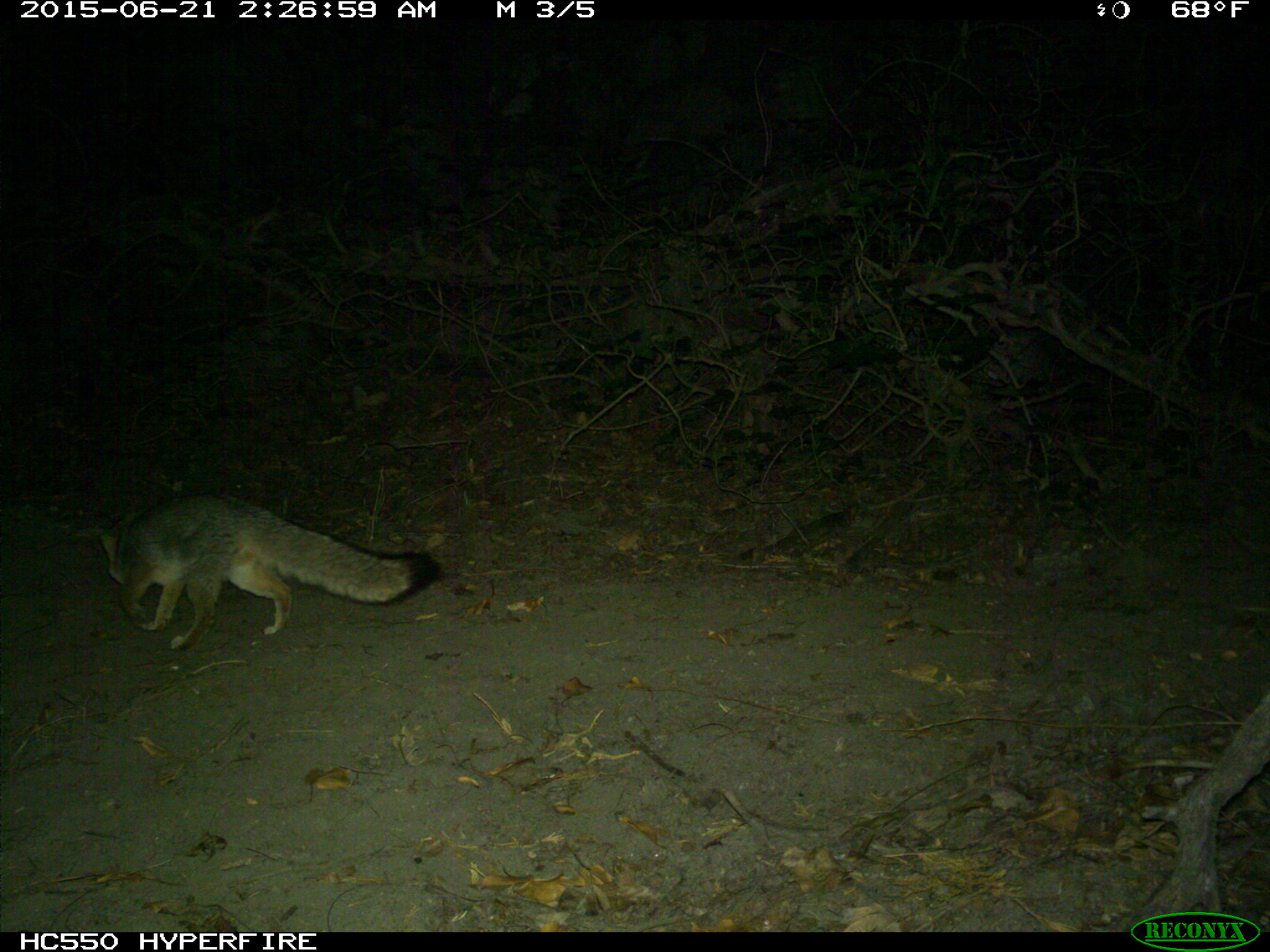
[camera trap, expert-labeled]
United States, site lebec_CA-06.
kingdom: Animalia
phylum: Chordata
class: Mammalia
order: Carnivora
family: Canidae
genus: Urocyon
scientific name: Urocyon cinereoargenteus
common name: gray fox